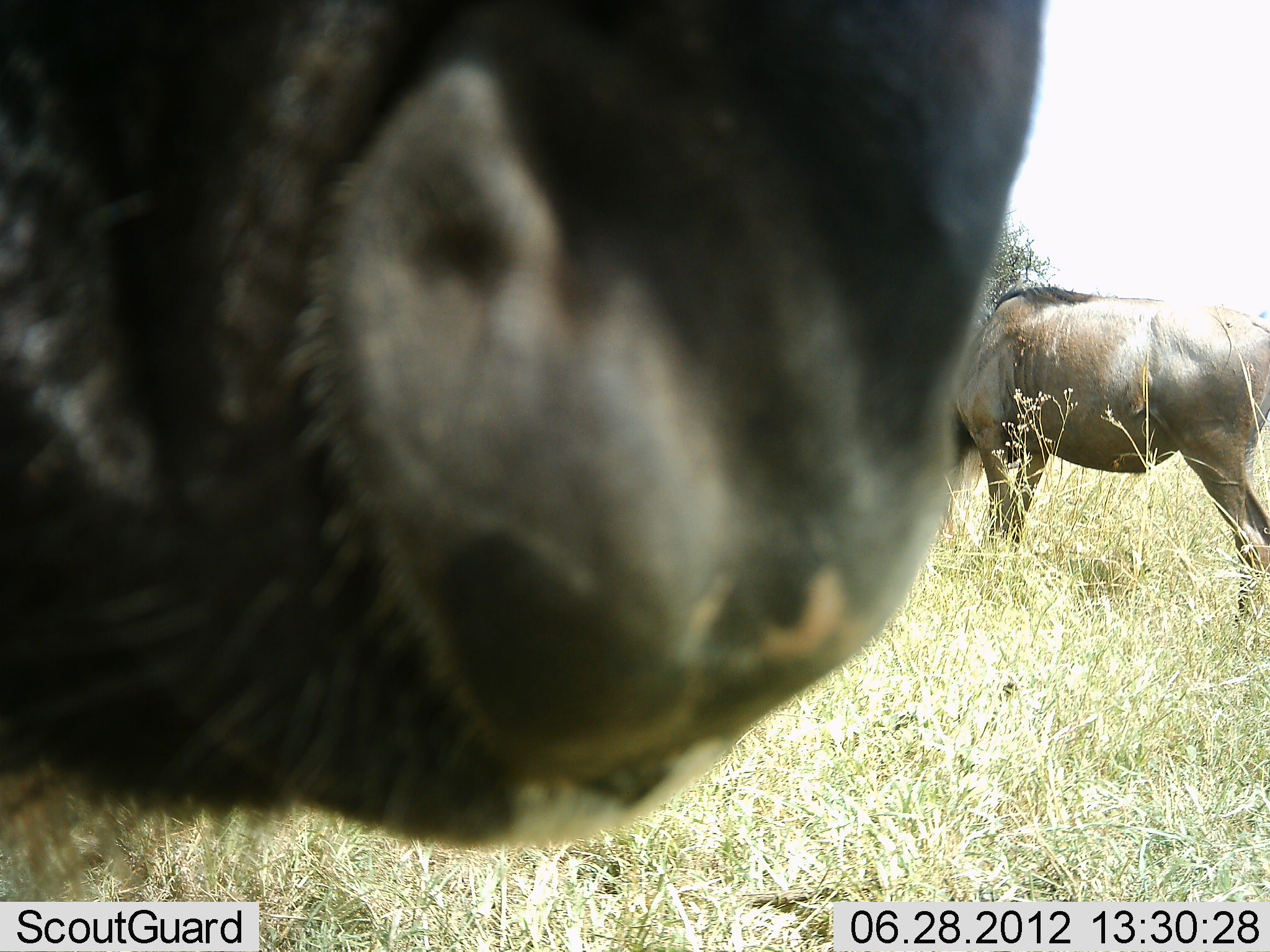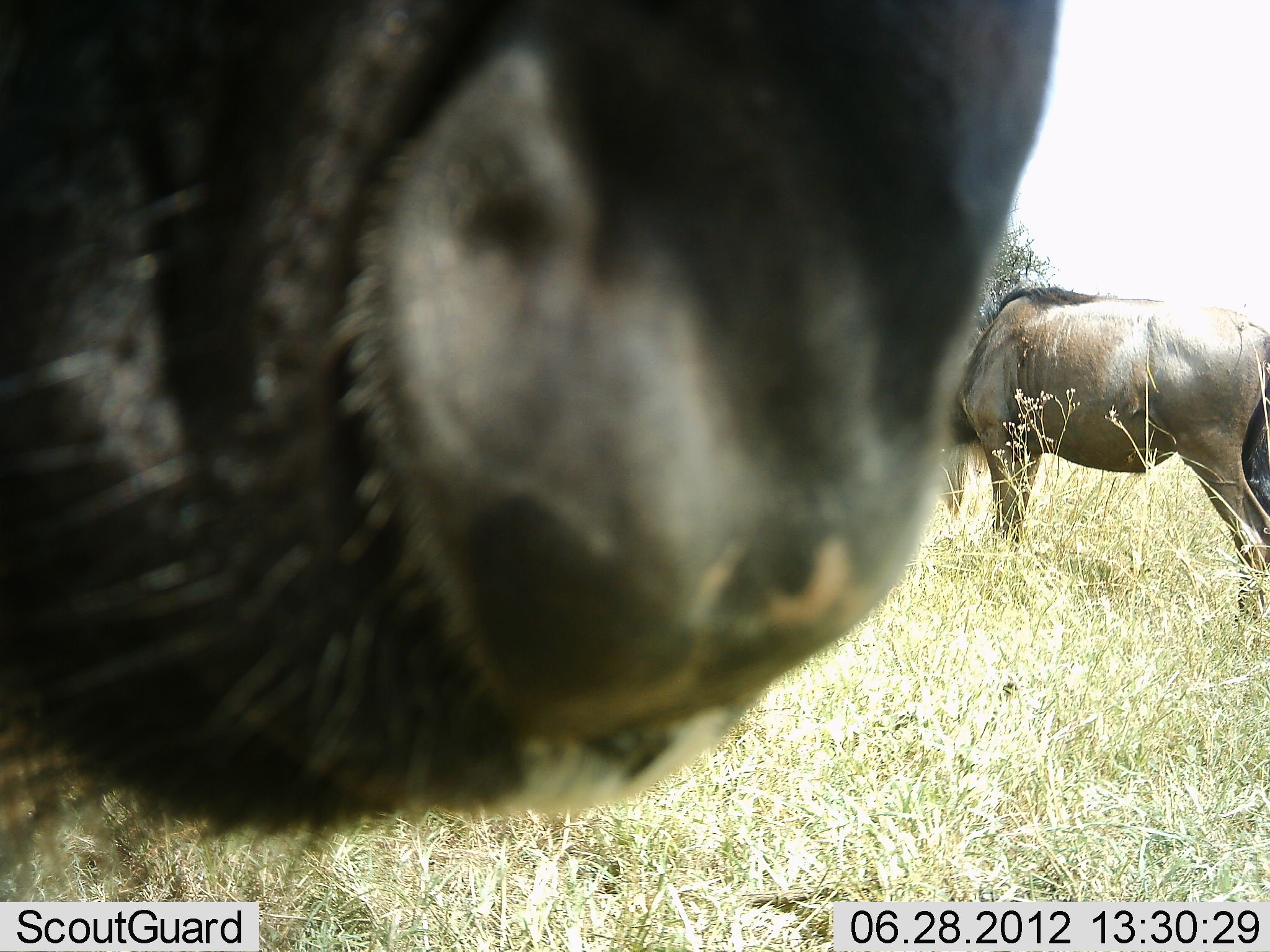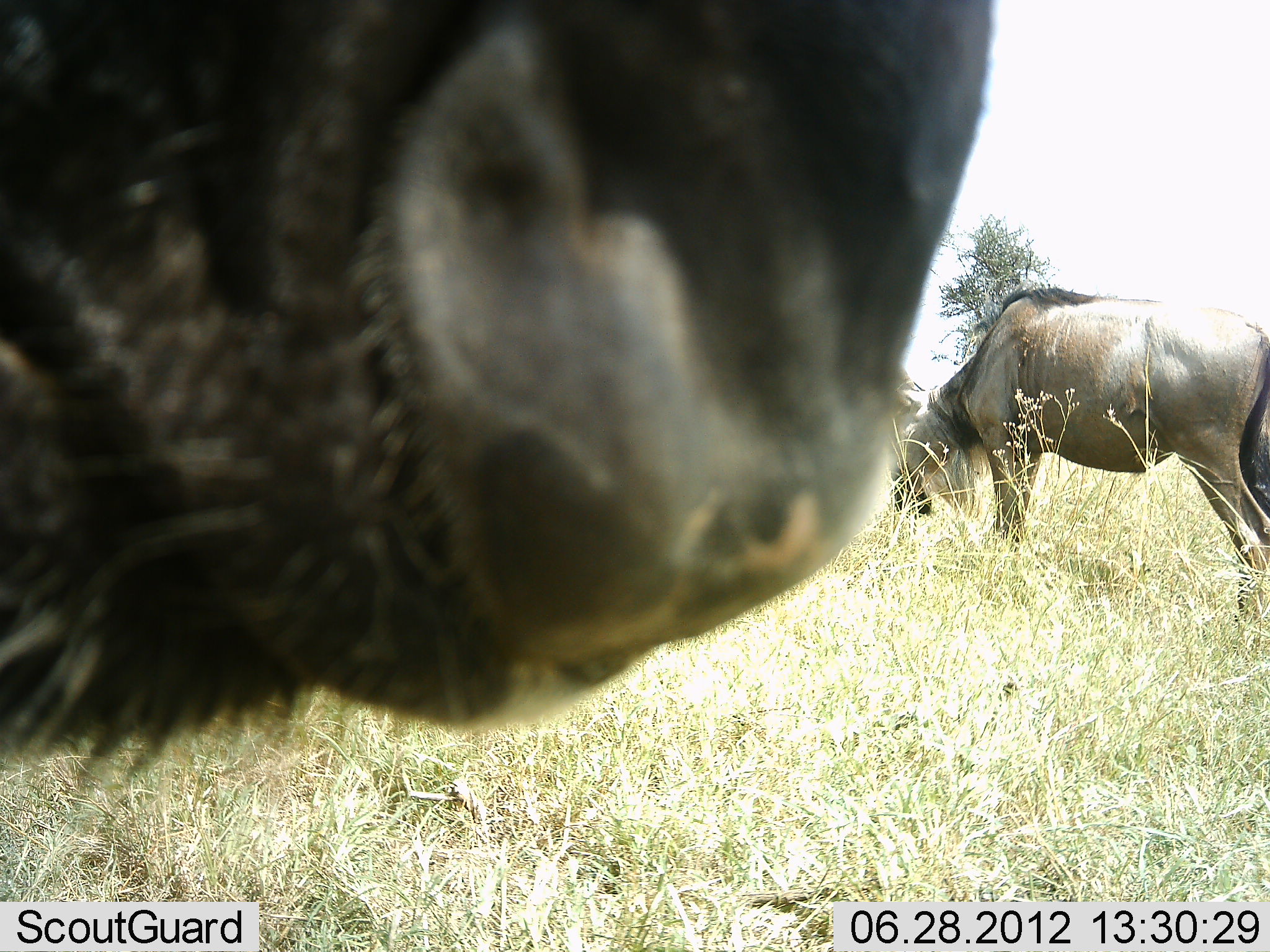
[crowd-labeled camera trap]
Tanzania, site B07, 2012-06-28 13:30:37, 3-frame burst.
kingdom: Animalia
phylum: Chordata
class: Mammalia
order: Artiodactyla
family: Bovidae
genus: Connochaetes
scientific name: Connochaetes taurinus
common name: blue wildebeest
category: wildebeest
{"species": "wildebeest (blue wildebeest) (Connochaetes taurinus)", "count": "2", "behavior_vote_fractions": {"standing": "80%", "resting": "0%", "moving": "0%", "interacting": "10%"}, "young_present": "0%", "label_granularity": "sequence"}